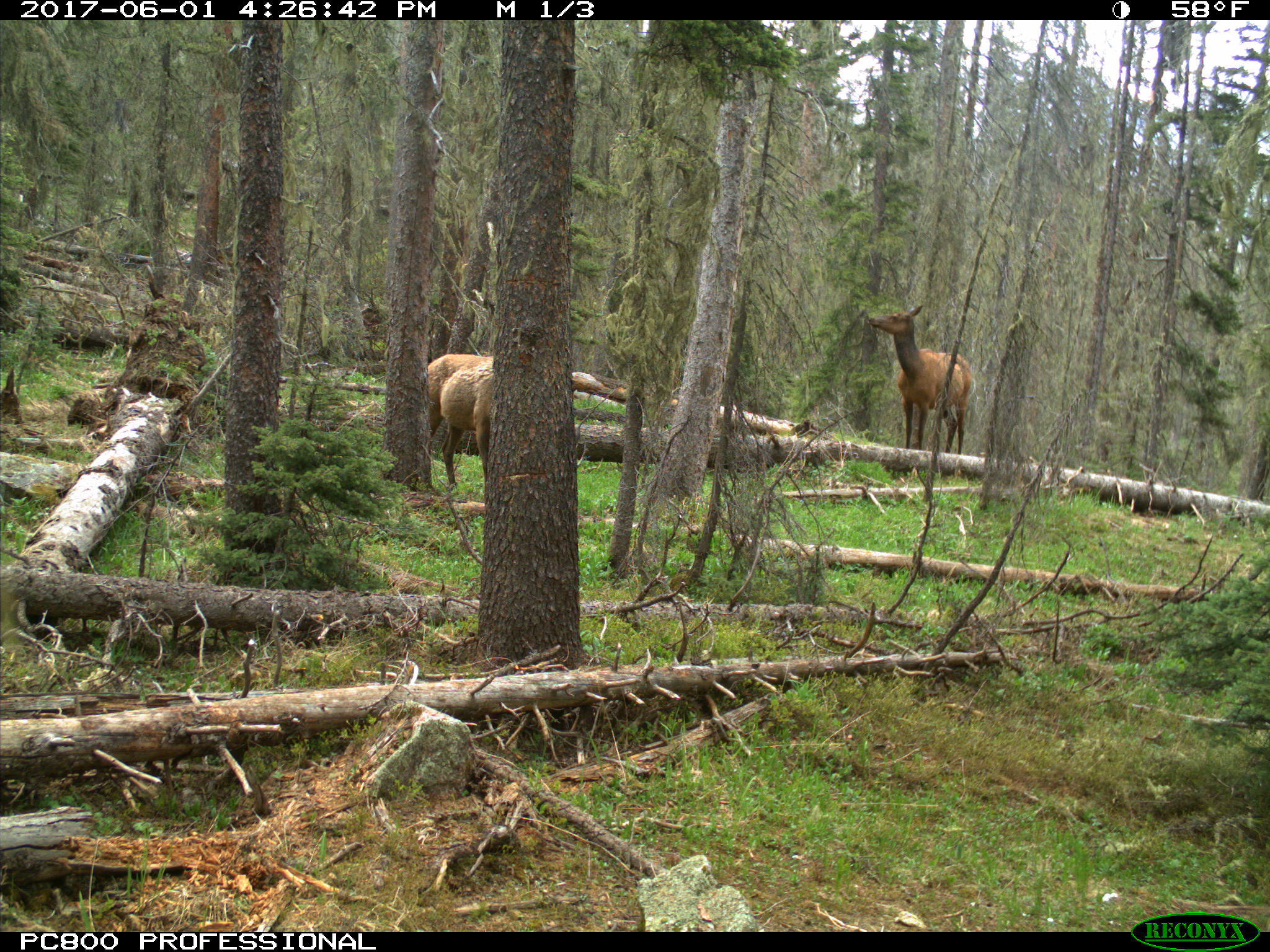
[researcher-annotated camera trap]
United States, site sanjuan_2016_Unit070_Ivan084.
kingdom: Animalia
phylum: Chordata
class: Mammalia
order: Artiodactyla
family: Cervidae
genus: Cervus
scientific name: Cervus elaphus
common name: red deer